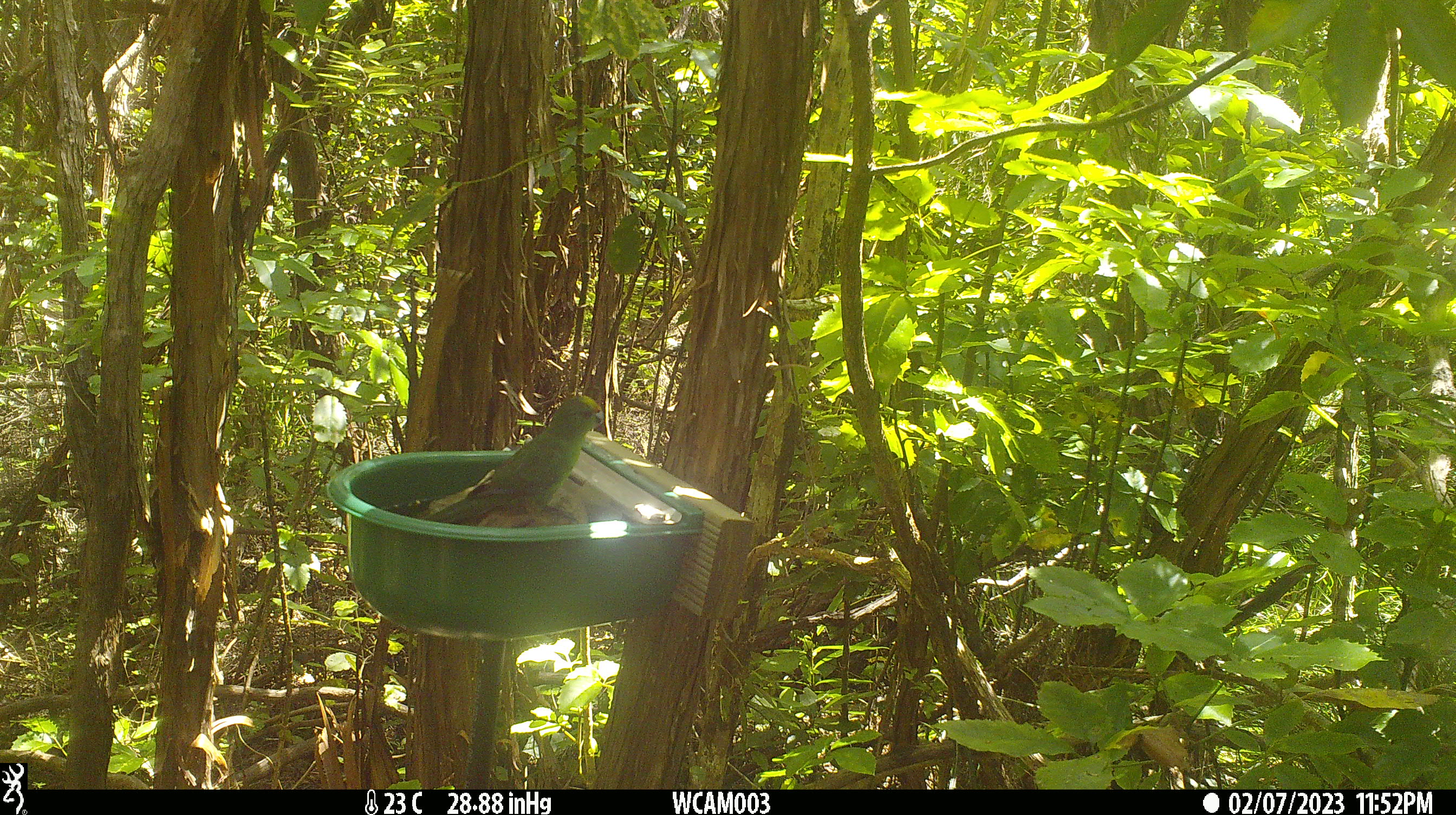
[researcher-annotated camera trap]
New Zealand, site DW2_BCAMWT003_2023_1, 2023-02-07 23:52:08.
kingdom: Animalia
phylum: Chordata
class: Aves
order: Psittaciformes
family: Psittaculidae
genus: Cyanoramphus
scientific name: Cyanoramphus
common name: parakeet